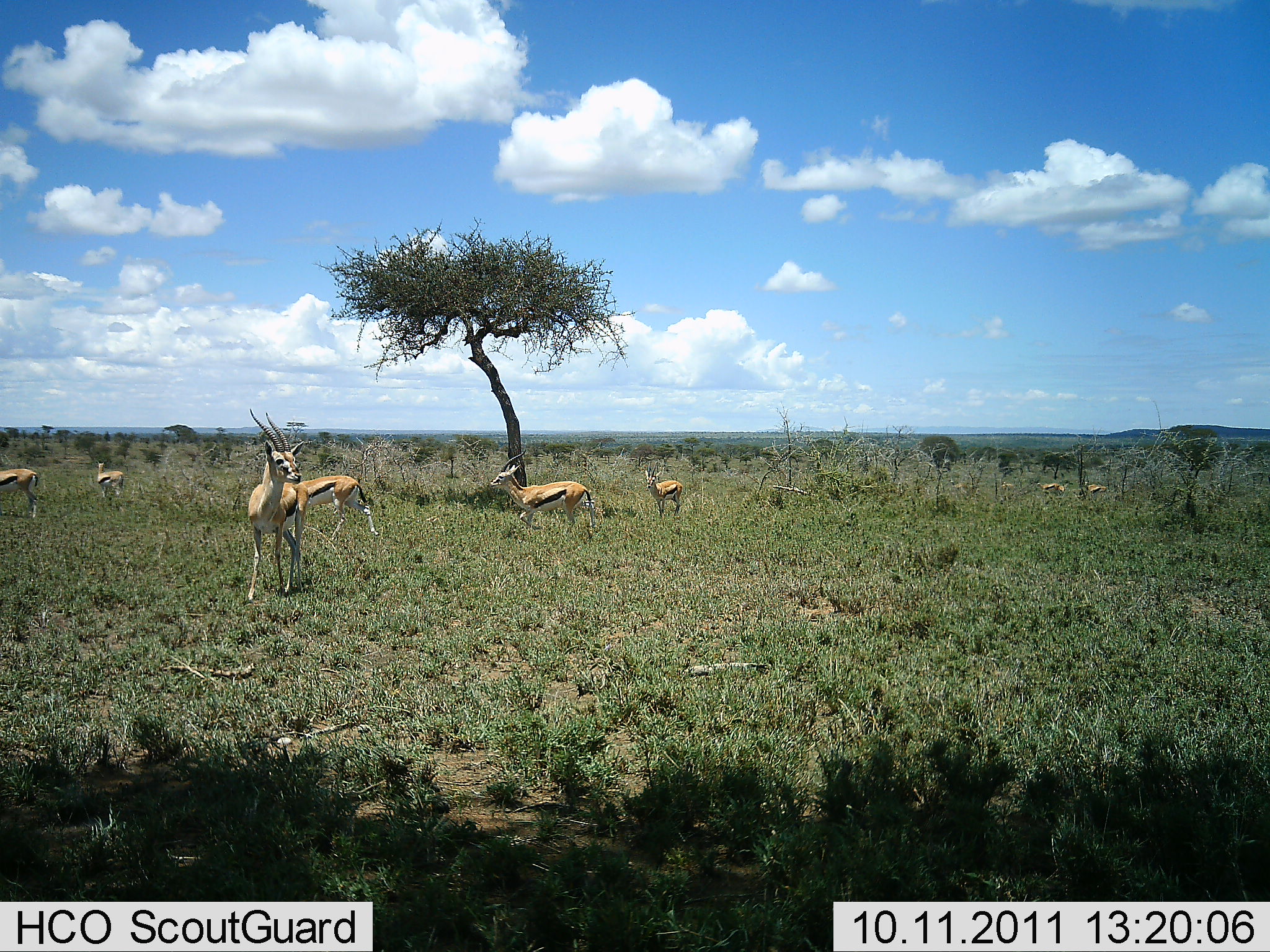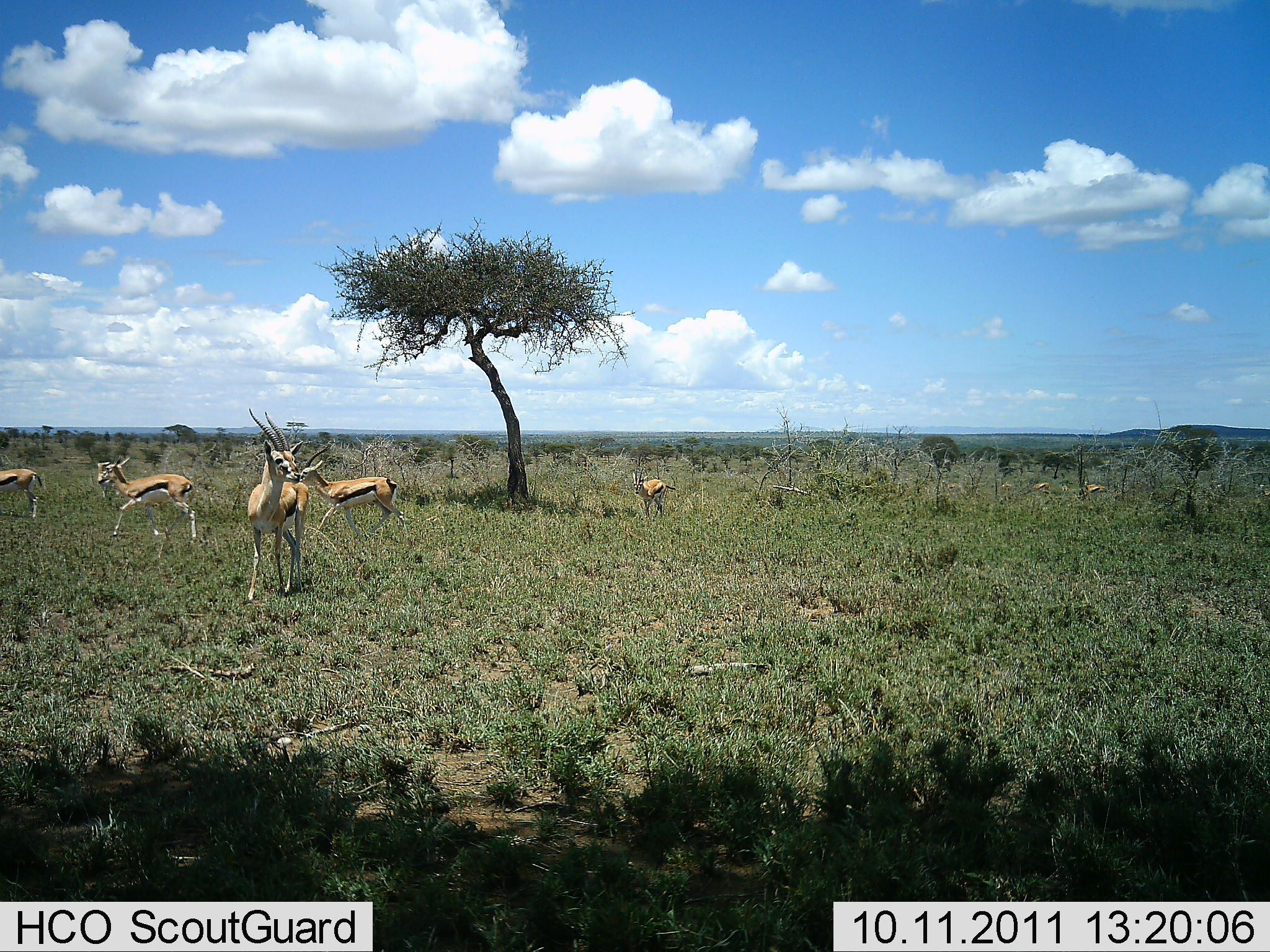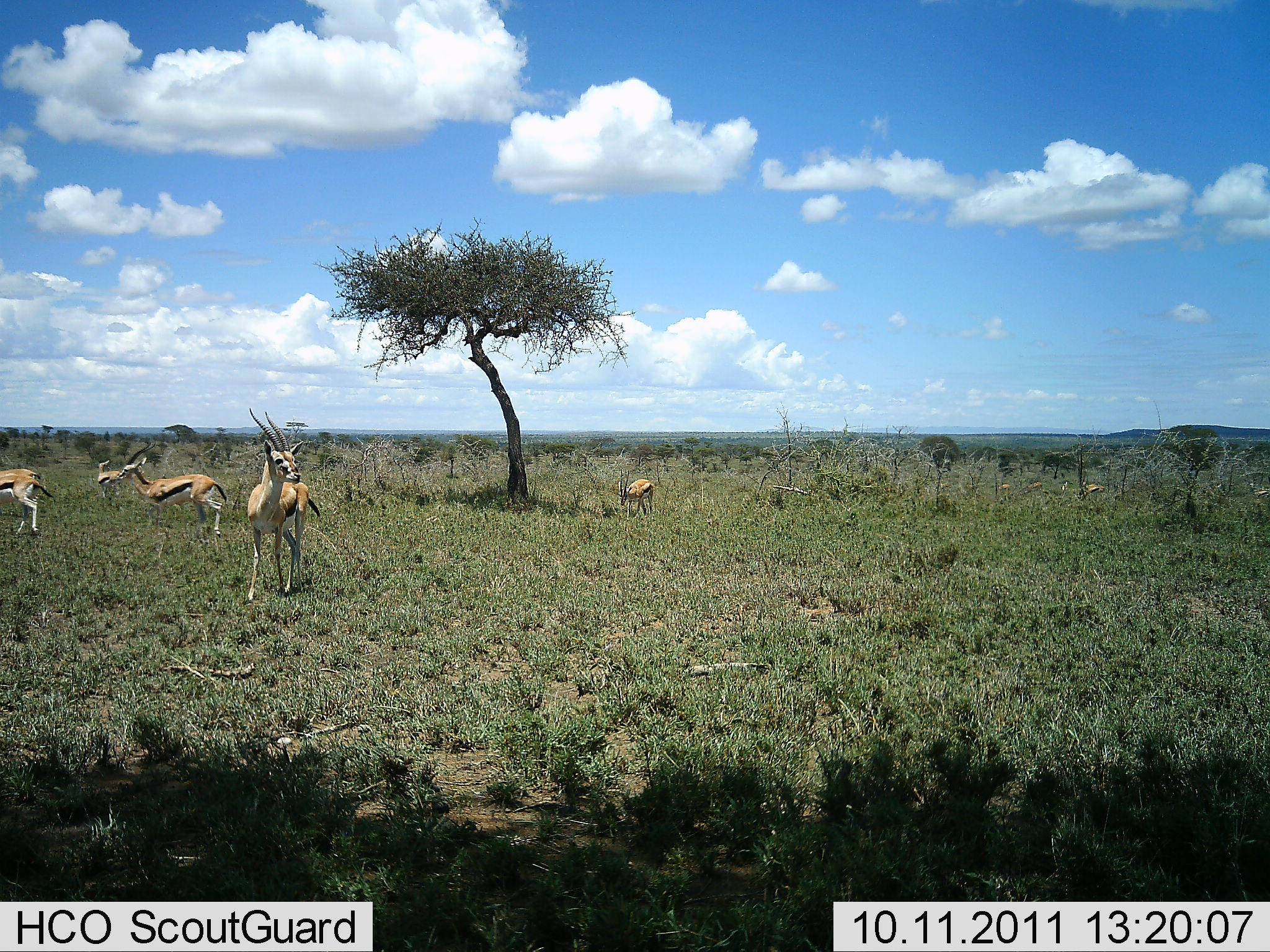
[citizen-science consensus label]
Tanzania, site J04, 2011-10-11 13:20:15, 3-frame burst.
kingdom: Animalia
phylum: Chordata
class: Mammalia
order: Artiodactyla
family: Bovidae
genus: Eudorcas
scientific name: Eudorcas thomsonii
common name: thomson's gazelle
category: gazellethomsons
Gazellethomsons (thomson's gazelle) (Eudorcas thomsonii), count 8. Behavior (volunteer vote fractions): standing 60%, resting 10%, moving 80%, interacting 0%. Young present (vote fraction): 0%. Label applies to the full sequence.